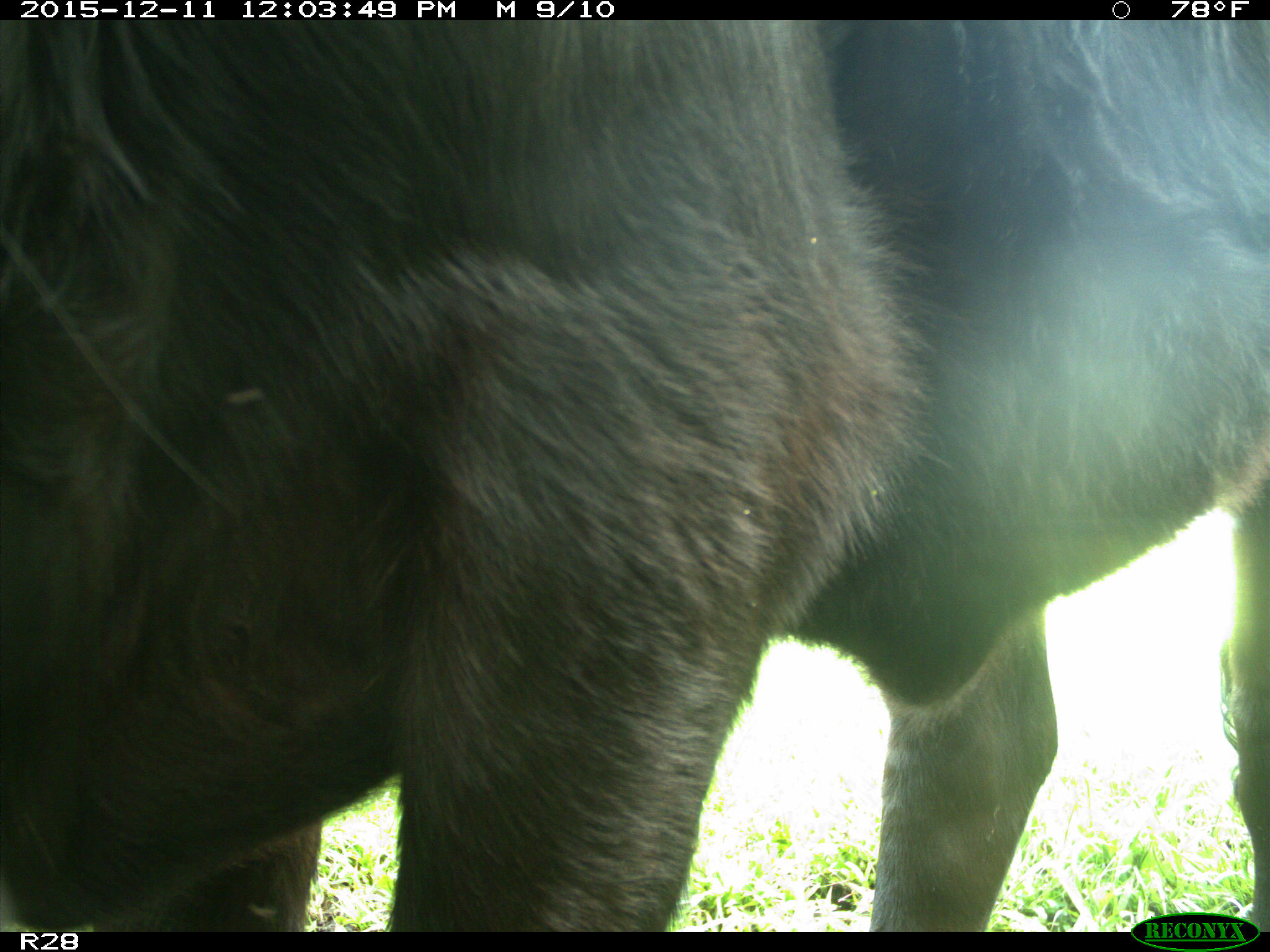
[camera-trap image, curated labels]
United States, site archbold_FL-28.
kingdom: Animalia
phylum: Chordata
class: Mammalia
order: Artiodactyla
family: Bovidae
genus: Bos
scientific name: Bos taurus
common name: domestic cow